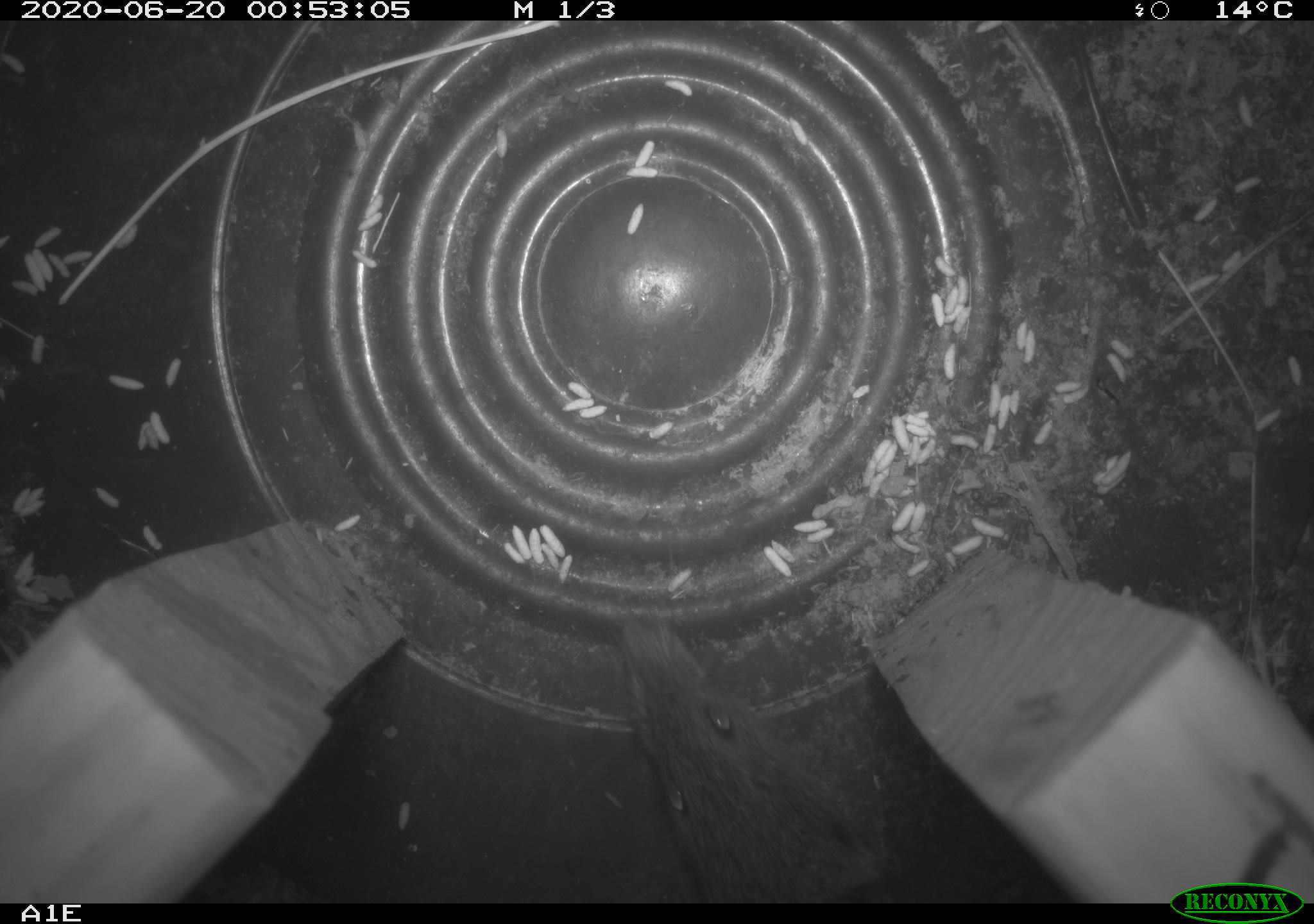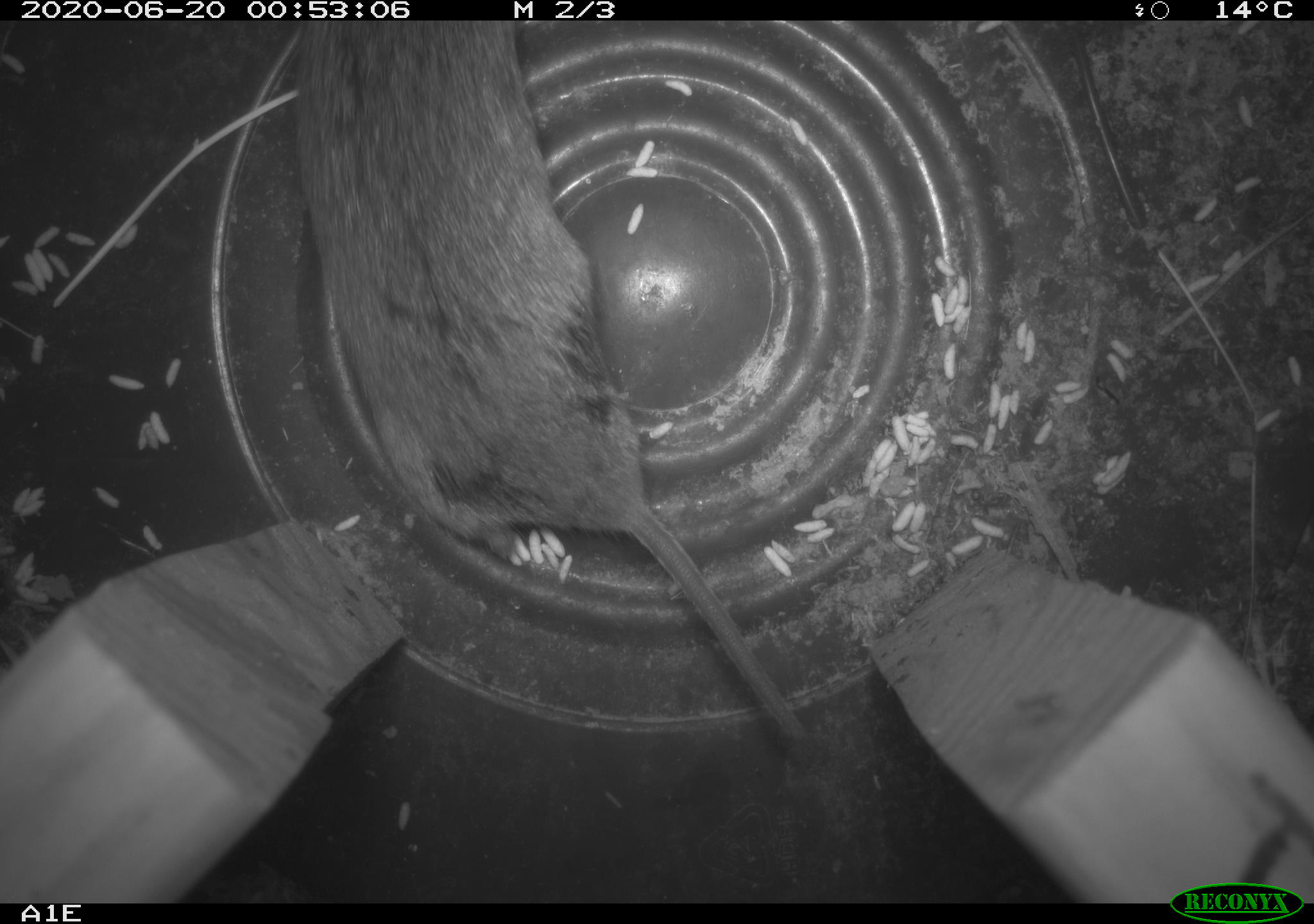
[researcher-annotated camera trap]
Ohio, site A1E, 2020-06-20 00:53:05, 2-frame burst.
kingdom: Animalia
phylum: Chordata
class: Mammalia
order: Rodentia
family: Cricetidae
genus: Microtus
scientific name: Microtus pennsylvanicus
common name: meadow vole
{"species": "meadow vole (Microtus pennsylvanicus)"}